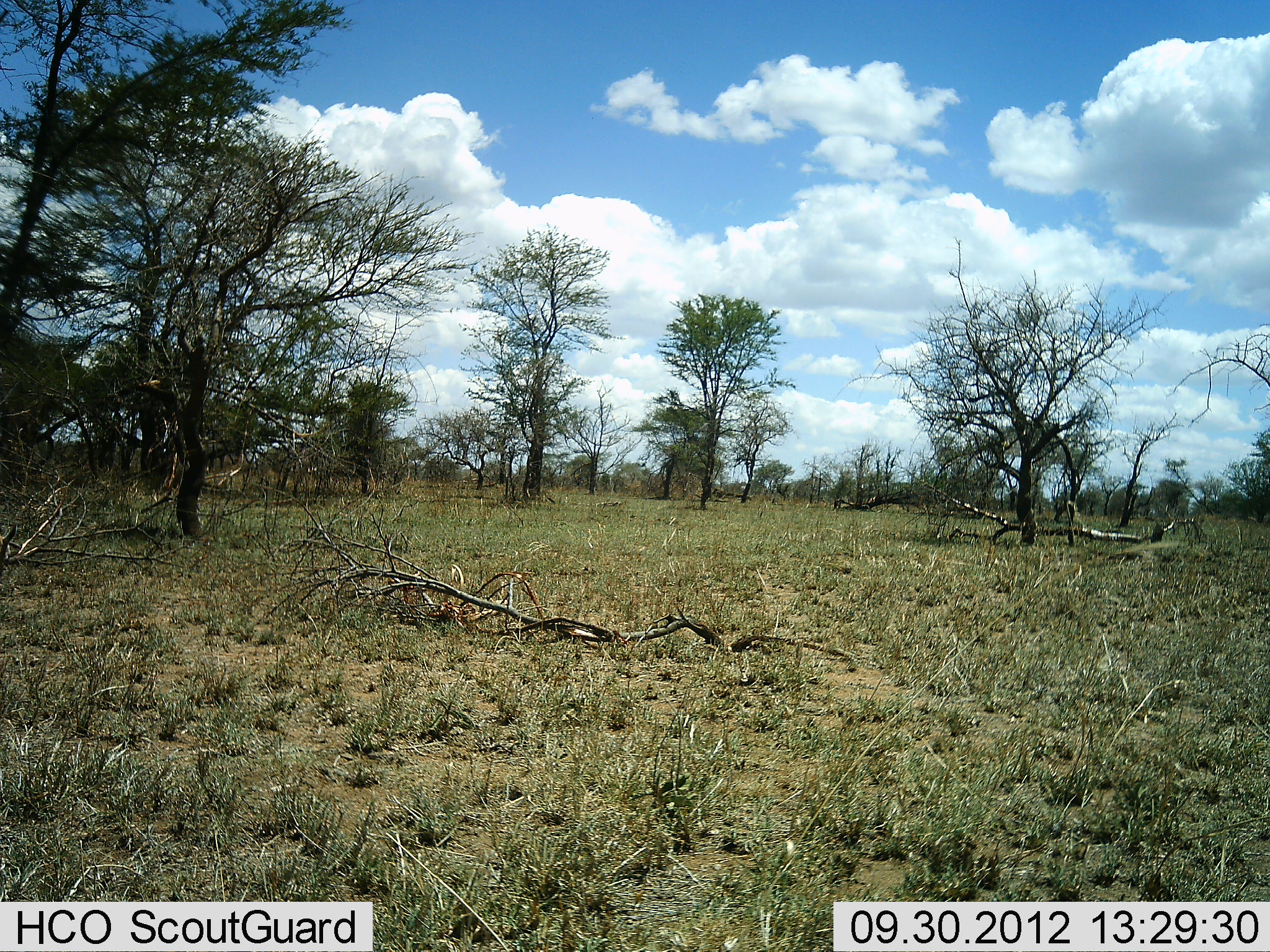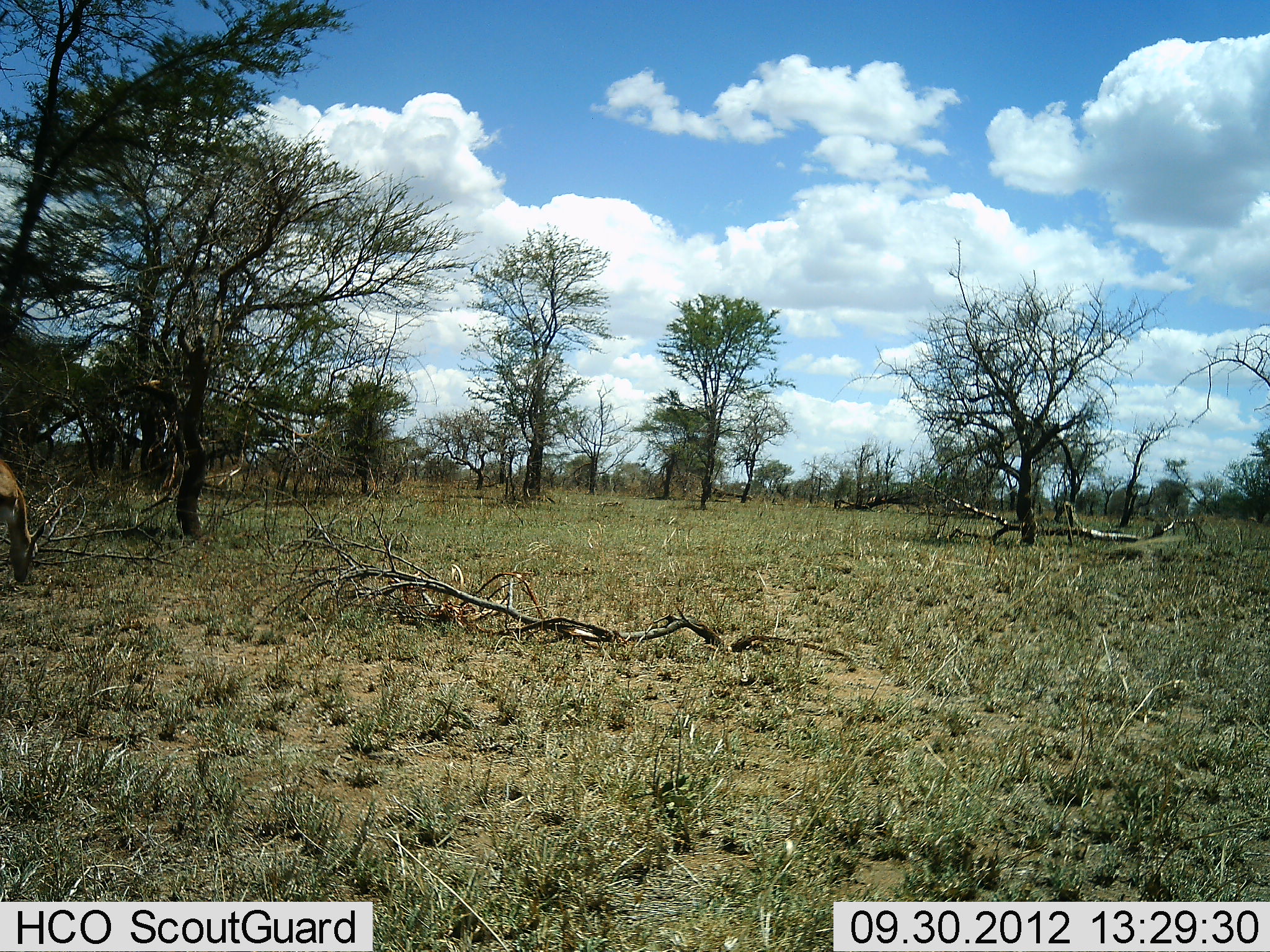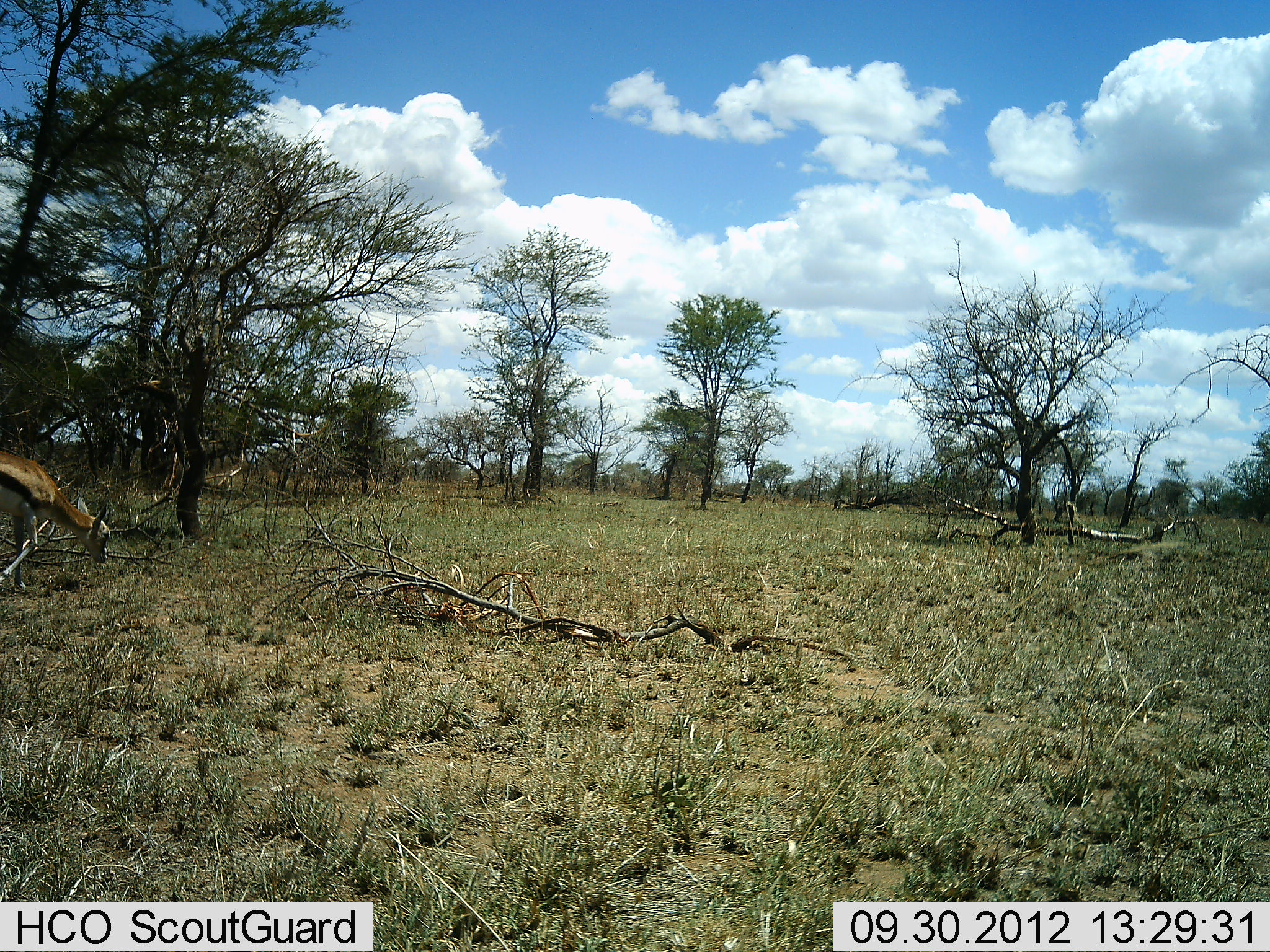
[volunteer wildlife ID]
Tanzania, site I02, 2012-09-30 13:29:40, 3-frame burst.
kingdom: Animalia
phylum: Chordata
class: Mammalia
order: Artiodactyla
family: Bovidae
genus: Eudorcas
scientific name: Eudorcas thomsonii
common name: thomson's gazelle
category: gazellethomsons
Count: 1.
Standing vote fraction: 10%.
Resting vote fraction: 0%.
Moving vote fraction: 60%.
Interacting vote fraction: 0%.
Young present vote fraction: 0%.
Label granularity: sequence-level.